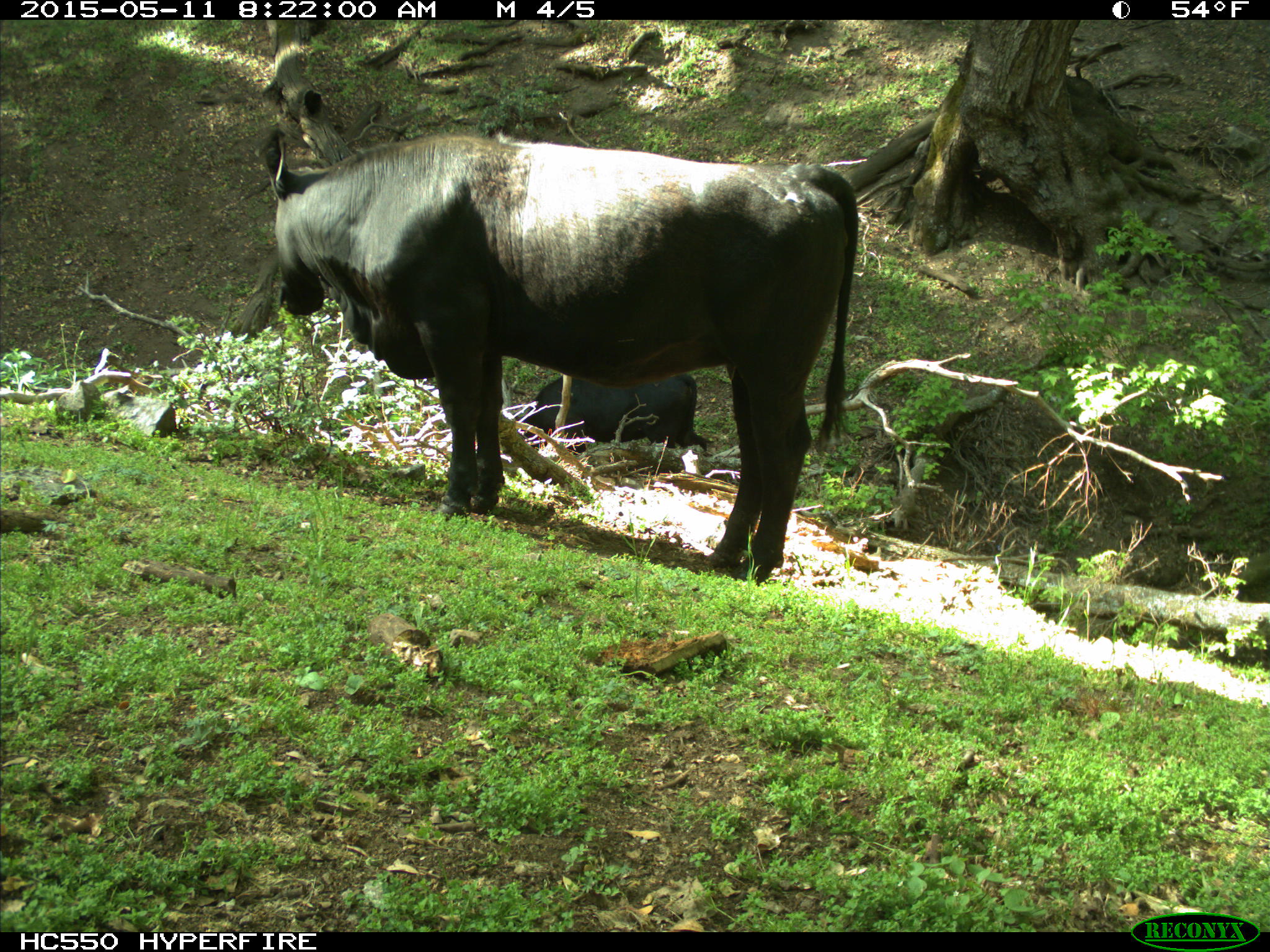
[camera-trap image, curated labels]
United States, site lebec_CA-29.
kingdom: Animalia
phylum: Chordata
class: Mammalia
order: Artiodactyla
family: Bovidae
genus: Bos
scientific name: Bos taurus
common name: domestic cow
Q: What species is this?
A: Bos taurus (domestic cow).